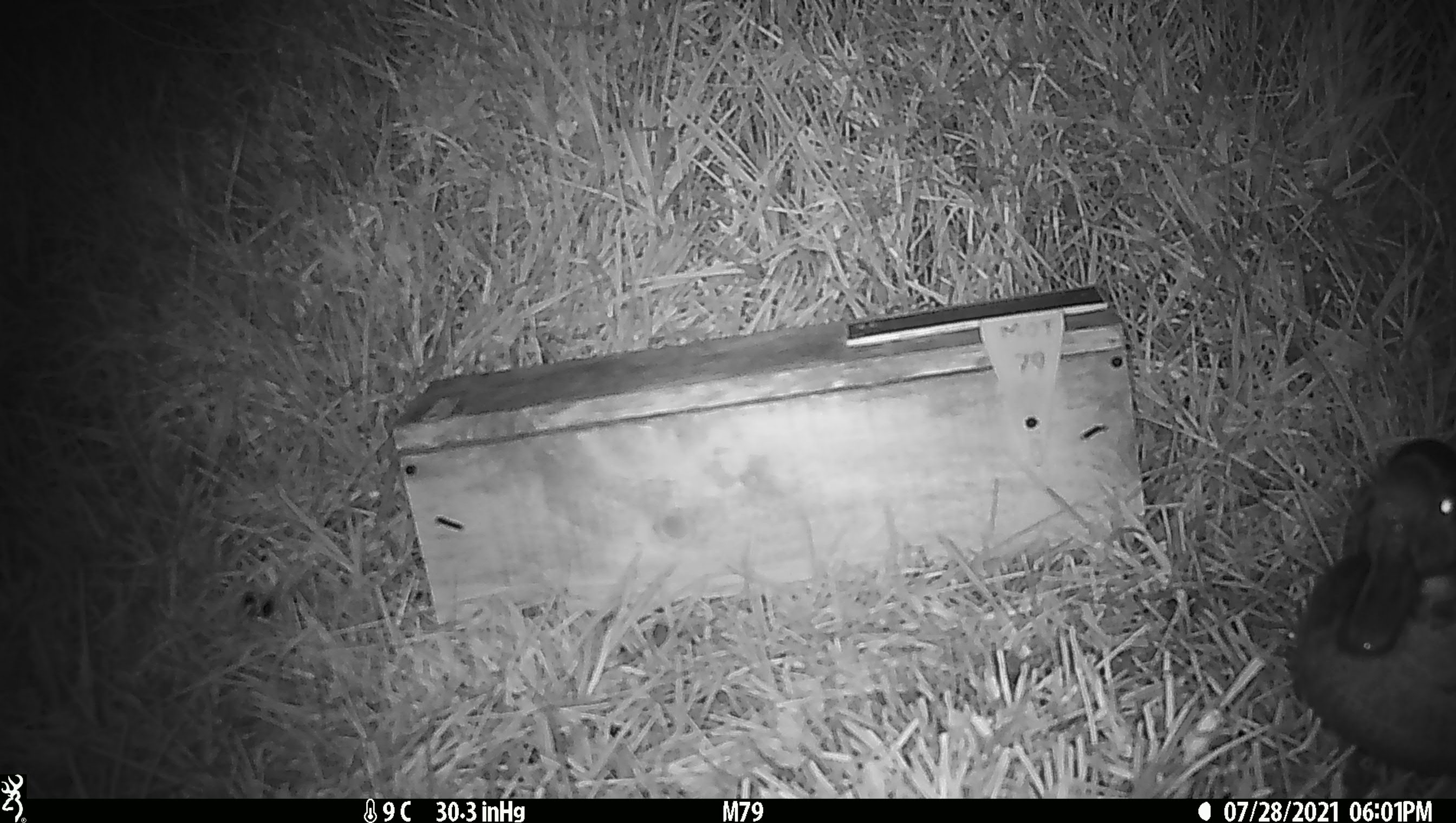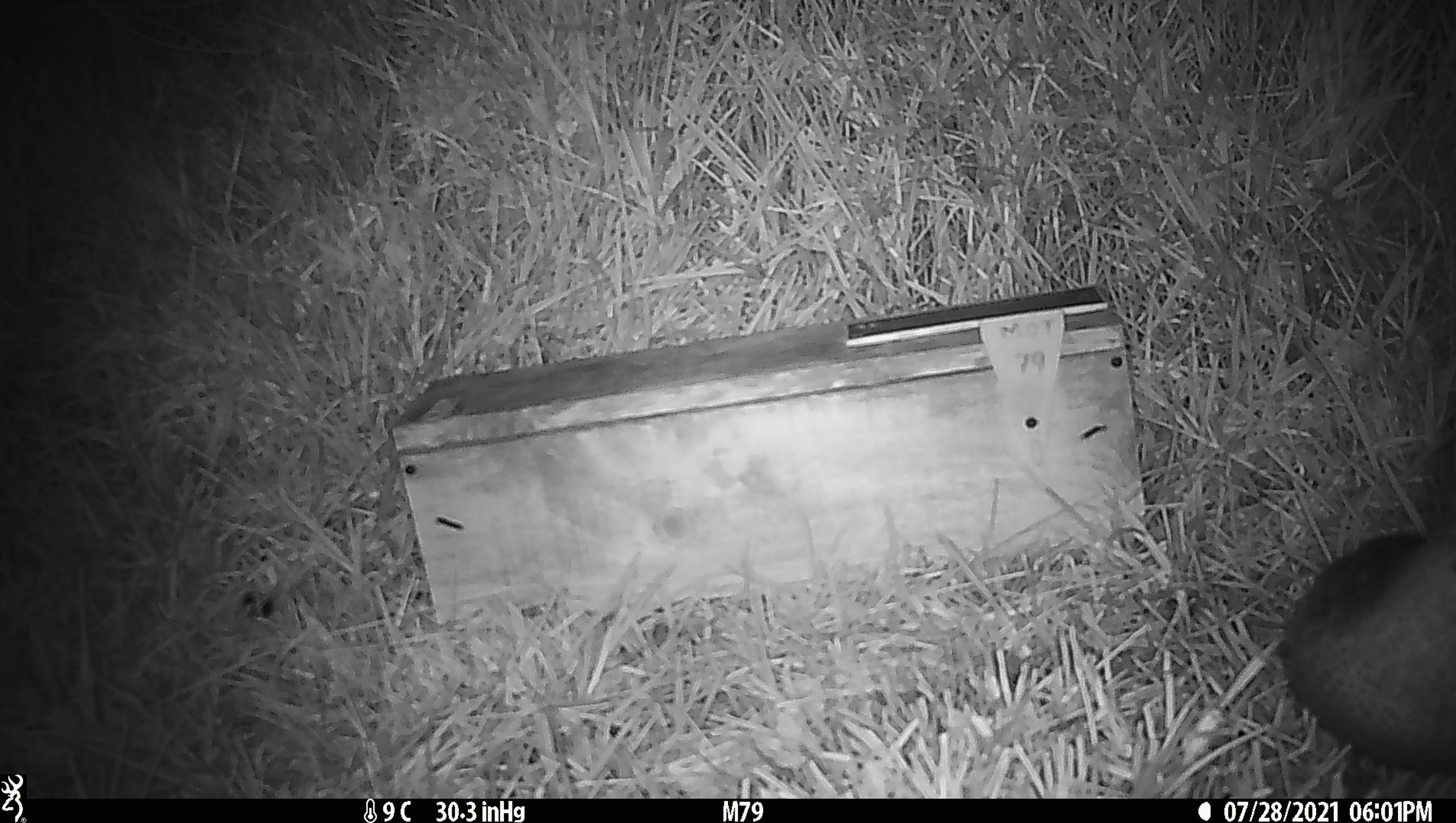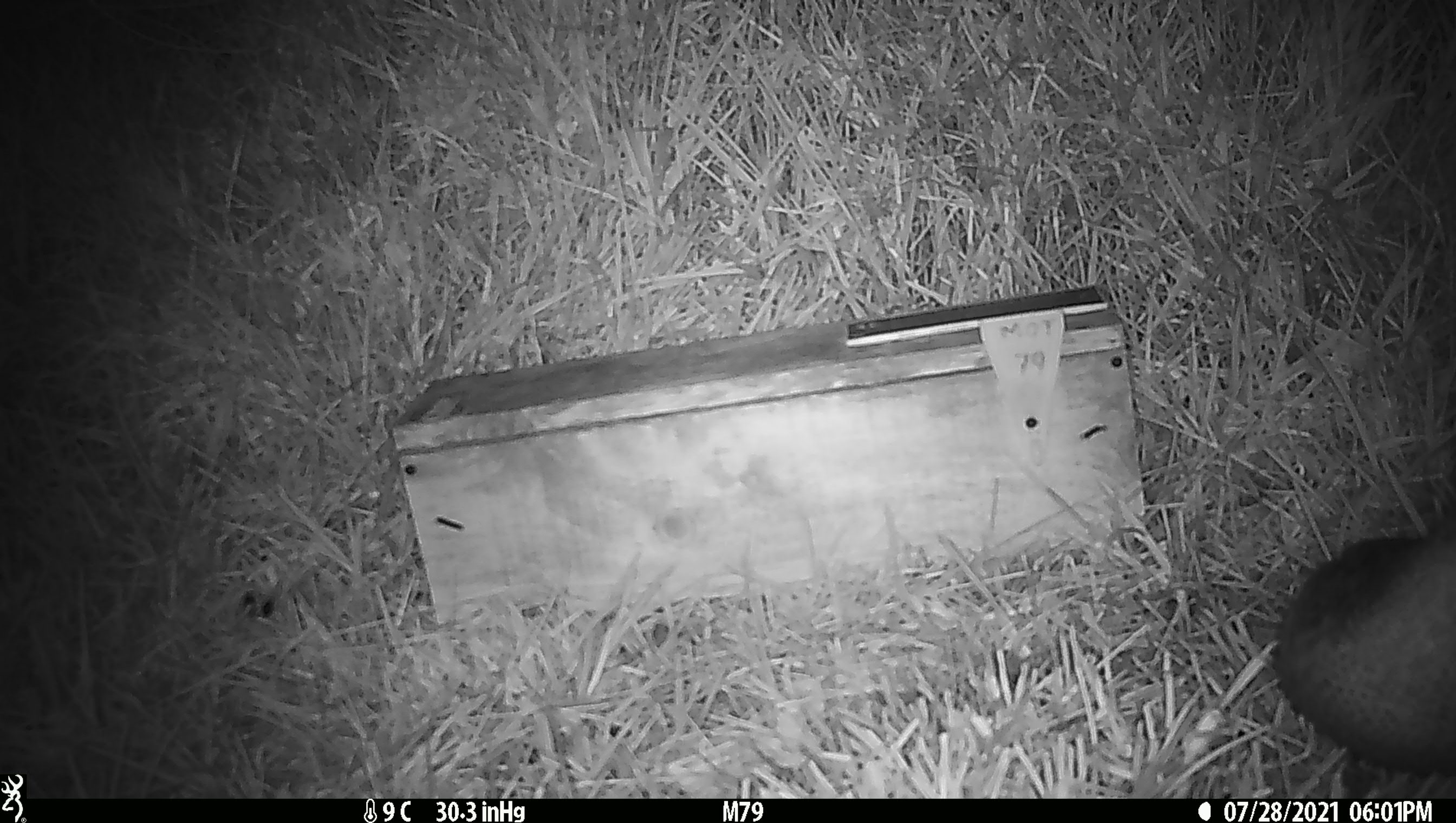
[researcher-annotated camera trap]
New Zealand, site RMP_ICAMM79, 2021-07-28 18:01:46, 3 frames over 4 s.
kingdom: Animalia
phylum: Chordata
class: Aves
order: Anseriformes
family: Anatidae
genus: Anas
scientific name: Anas chlorotis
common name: brown teal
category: pateke